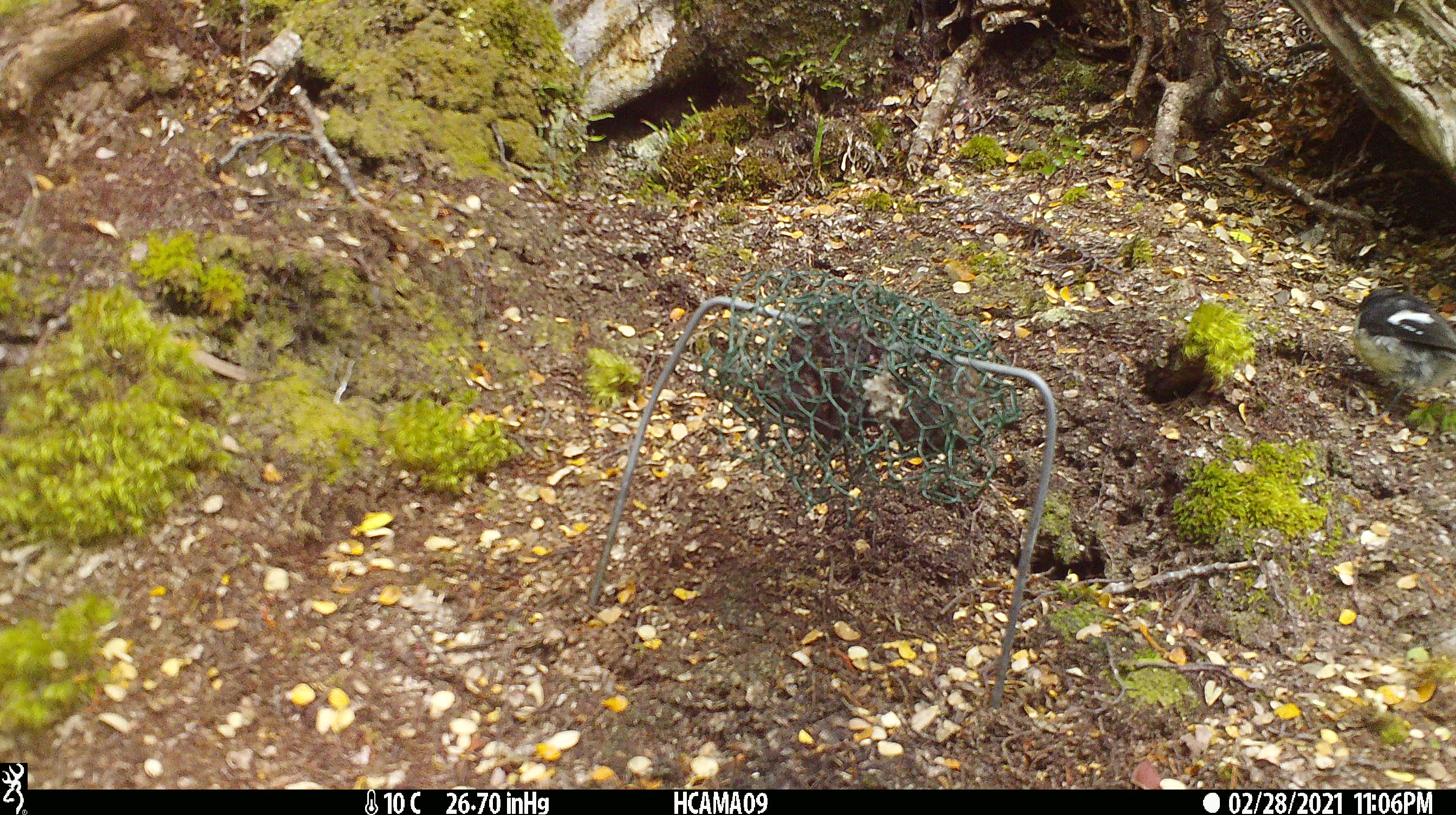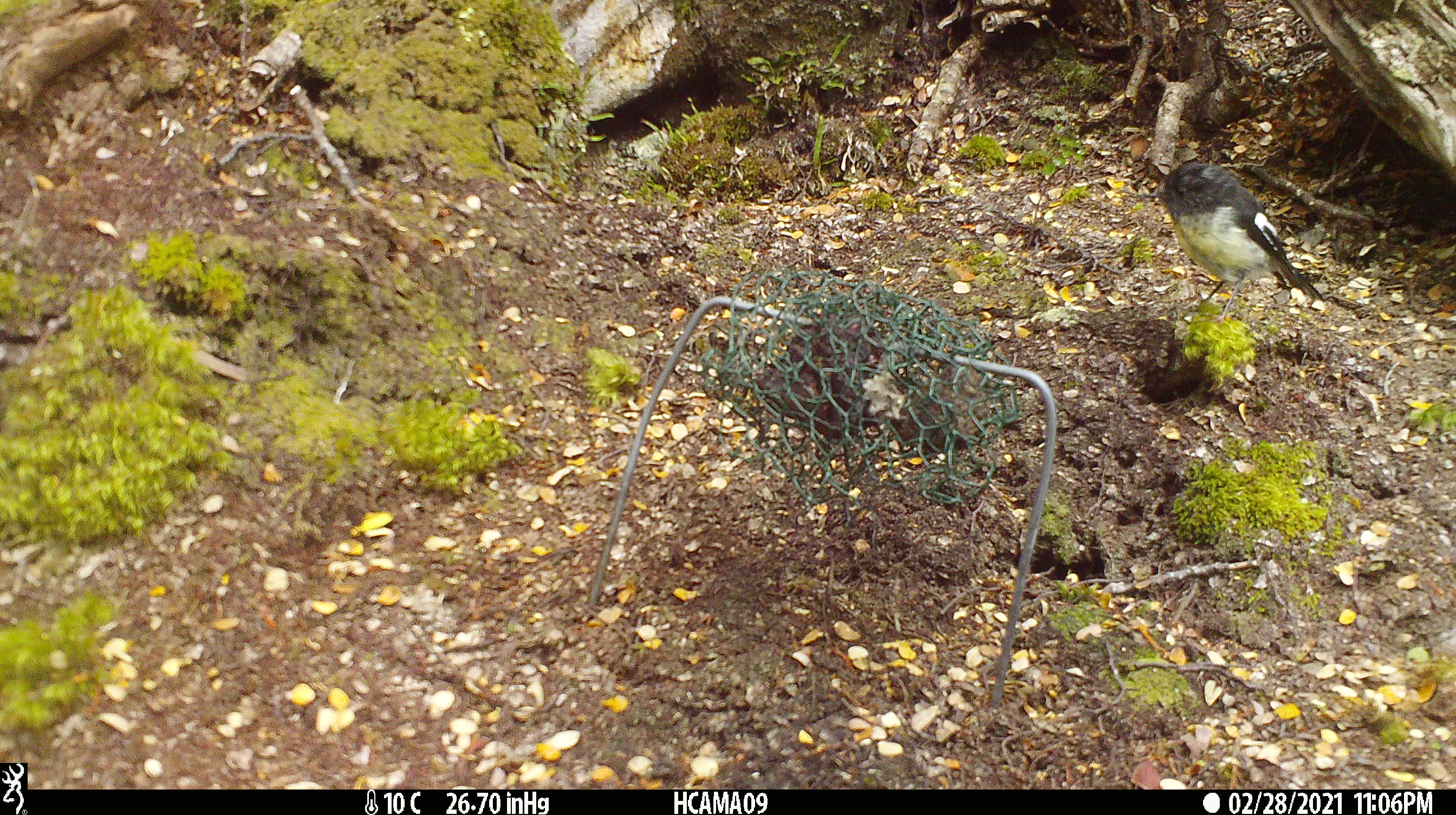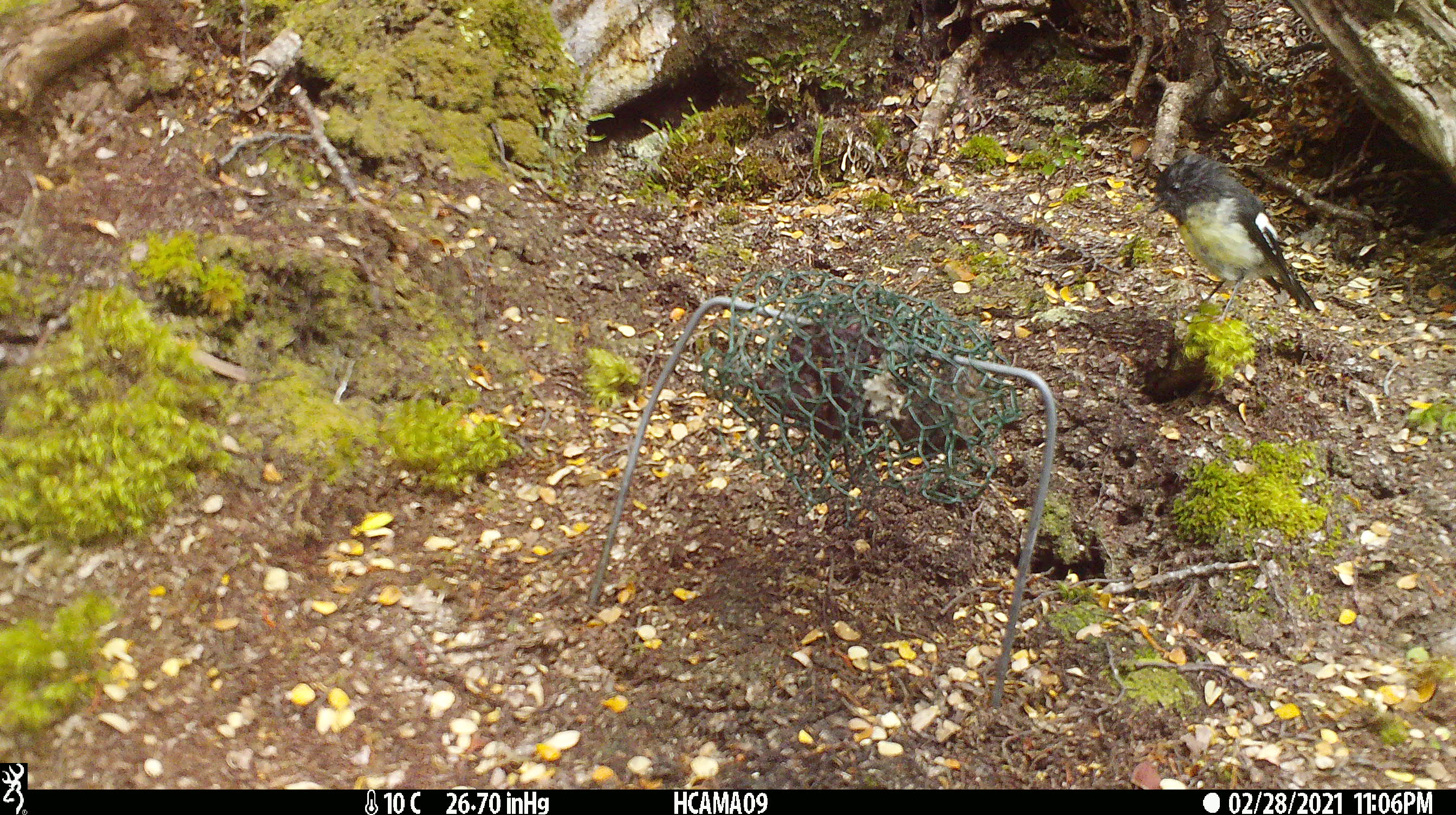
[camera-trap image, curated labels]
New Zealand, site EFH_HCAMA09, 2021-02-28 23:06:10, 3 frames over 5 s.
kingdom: Animalia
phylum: Chordata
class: Aves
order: Passeriformes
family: Petroicidae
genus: Petroica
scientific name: Petroica macrocephala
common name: tomtit